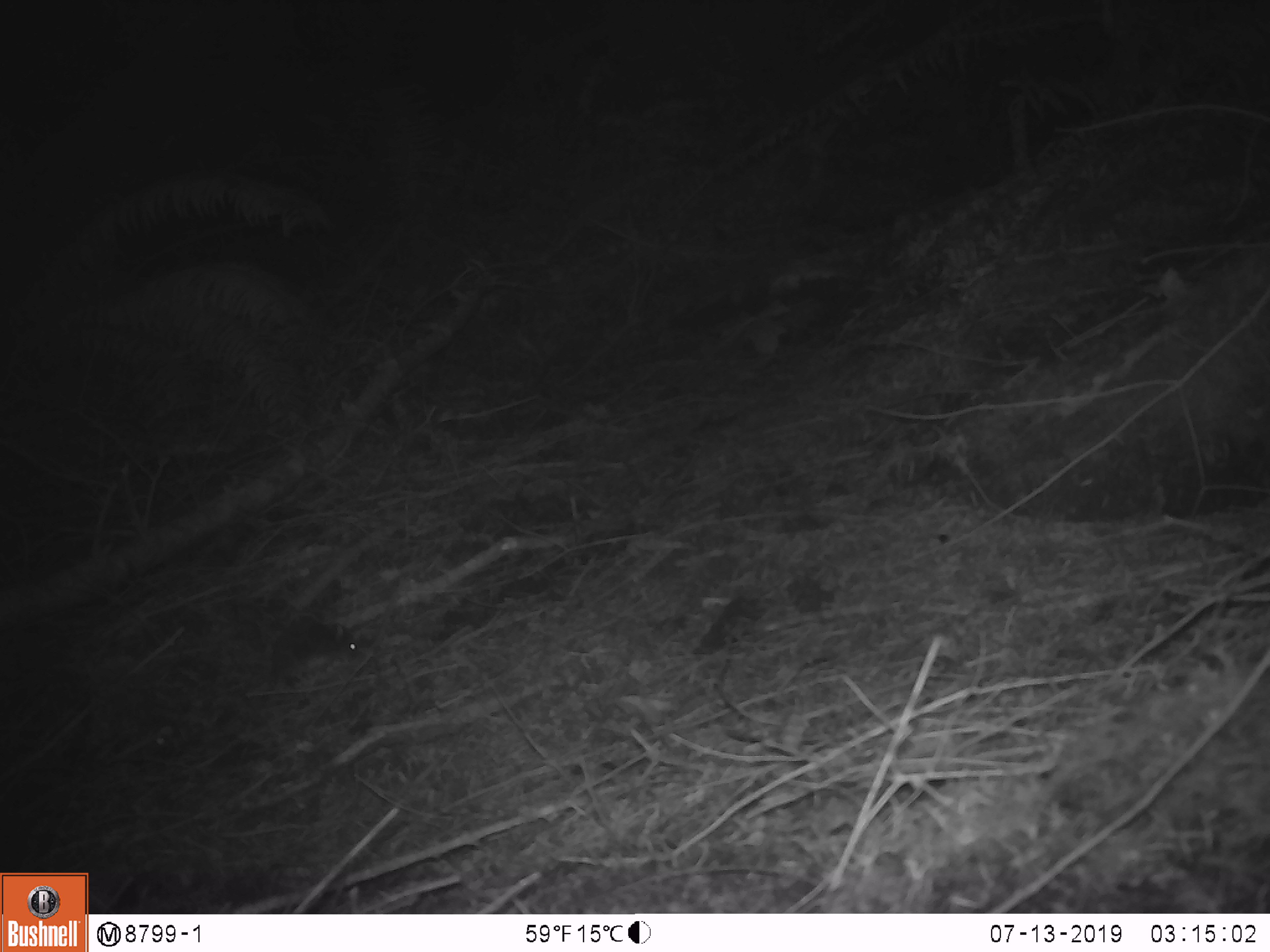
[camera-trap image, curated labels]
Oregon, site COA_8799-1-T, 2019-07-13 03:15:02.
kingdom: Animalia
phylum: Chordata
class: Mammalia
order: Rodentia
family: Cricetidae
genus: Neotoma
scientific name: Neotoma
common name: woodrats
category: neotoma species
Neotoma species (woodrats) (Neotoma).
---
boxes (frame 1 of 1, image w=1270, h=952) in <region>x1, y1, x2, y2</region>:
neotoma species: <region>261, 614, 370, 694</region>